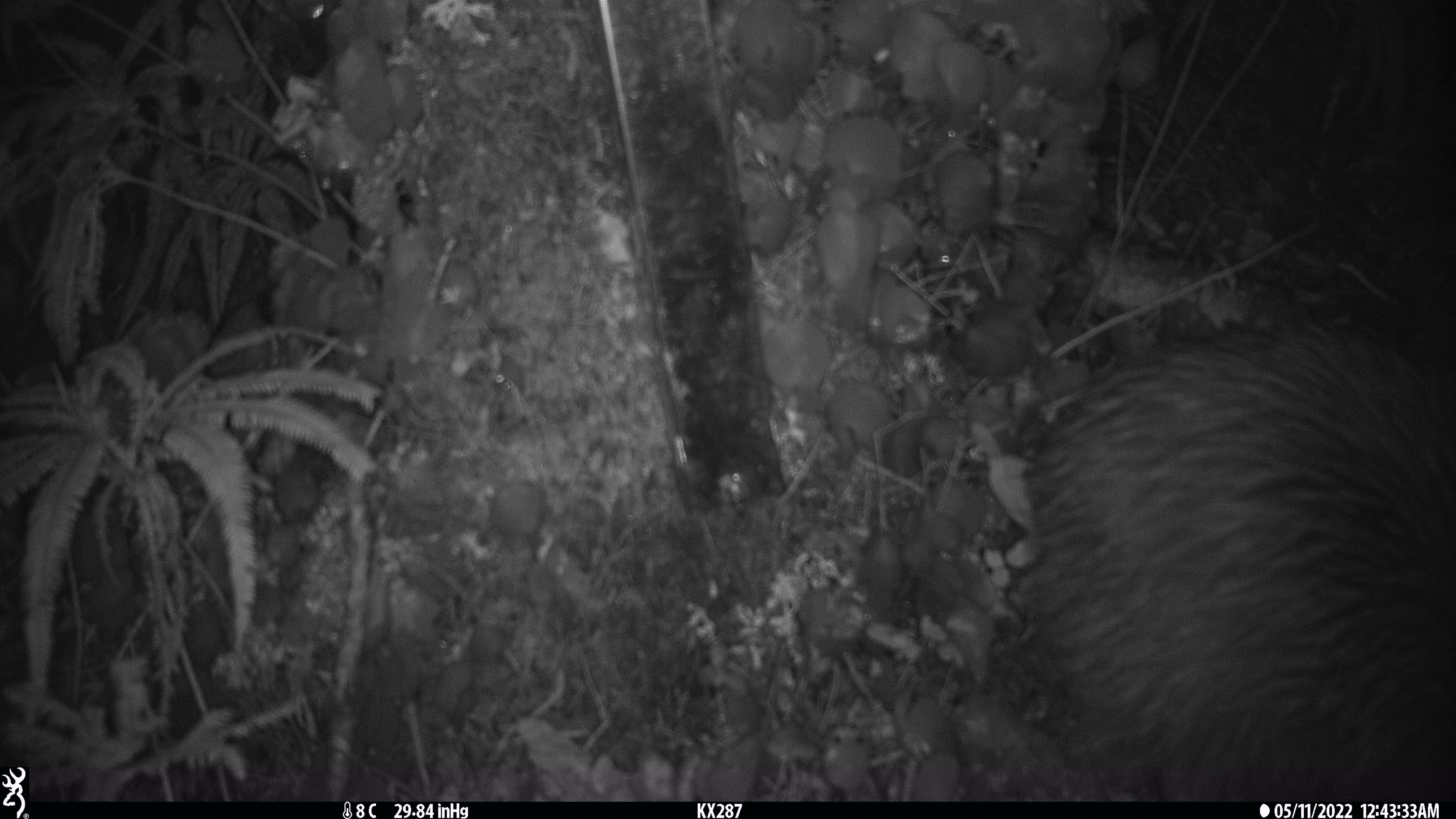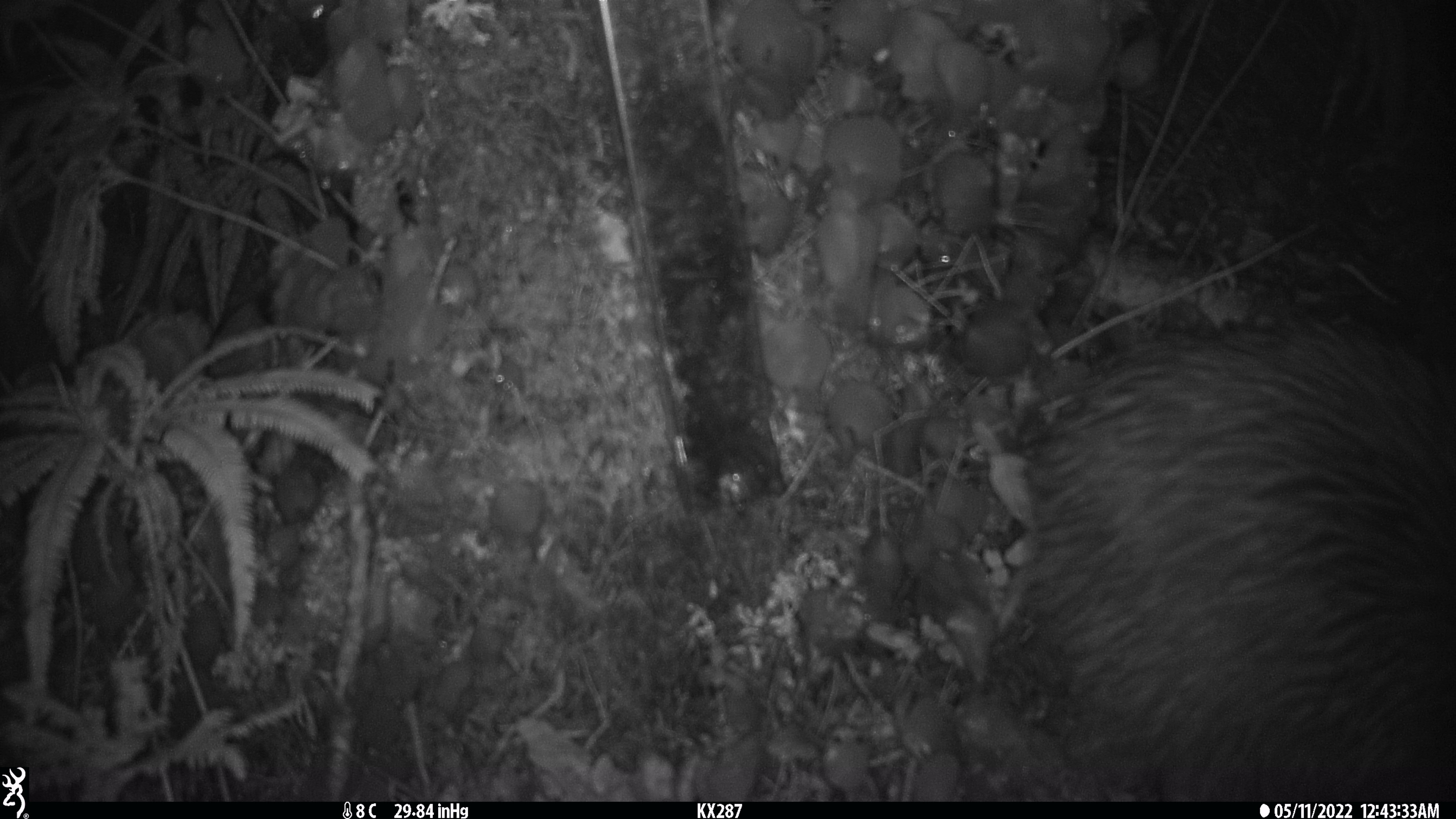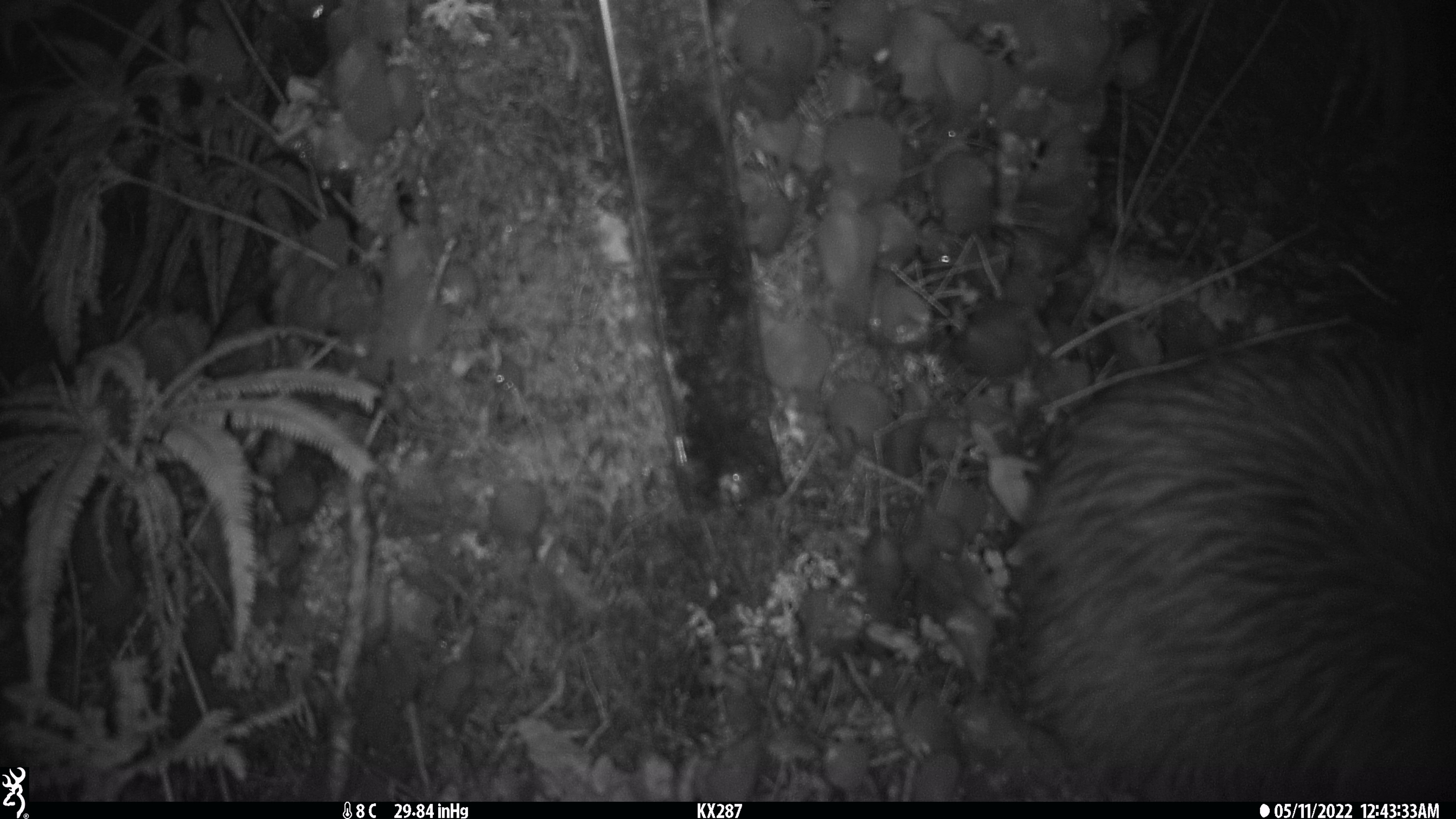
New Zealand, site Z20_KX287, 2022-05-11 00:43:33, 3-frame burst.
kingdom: Animalia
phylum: Chordata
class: Aves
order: Apterygiformes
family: Apterygidae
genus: Apteryx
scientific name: Apteryx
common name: kiwi